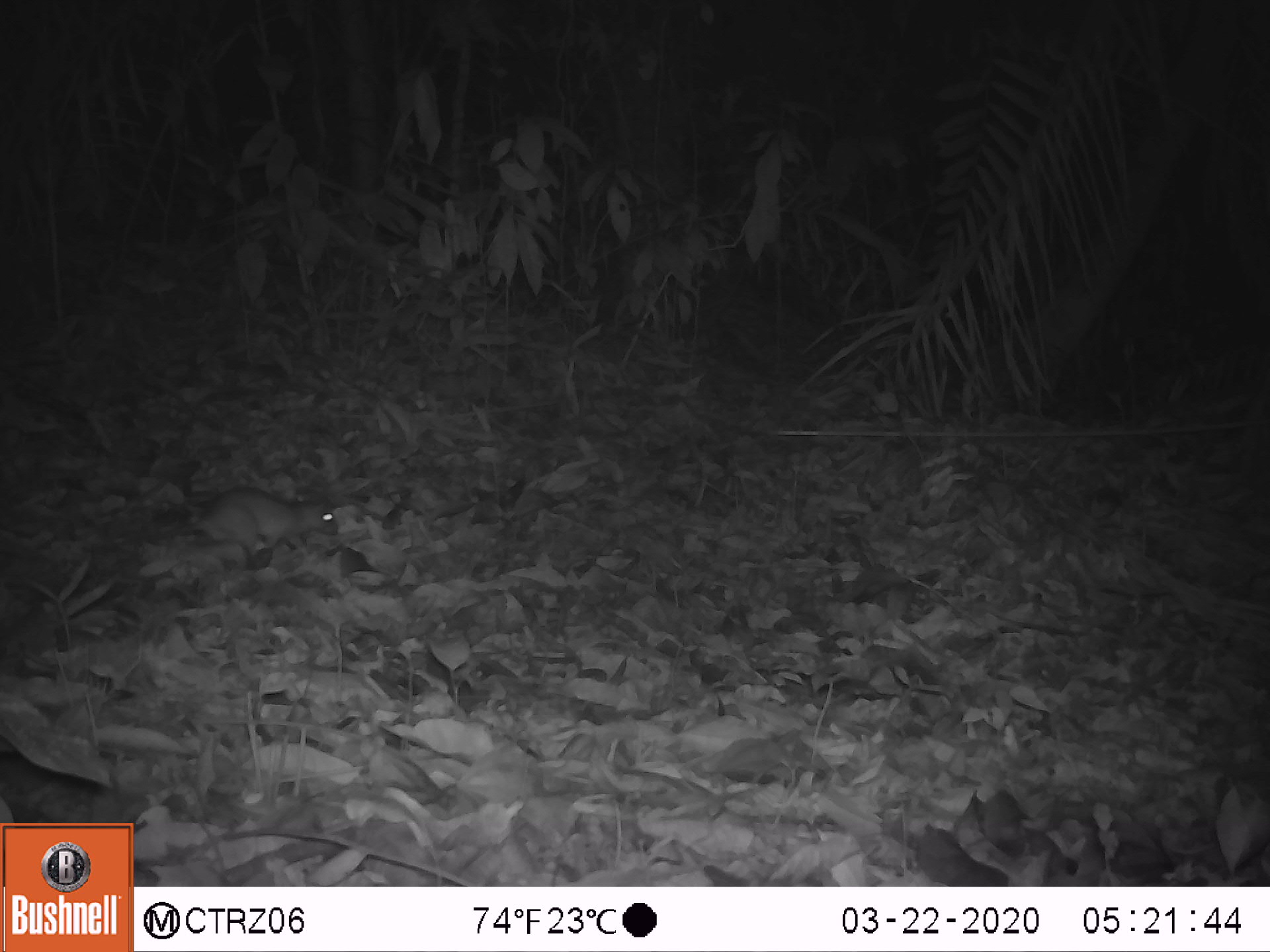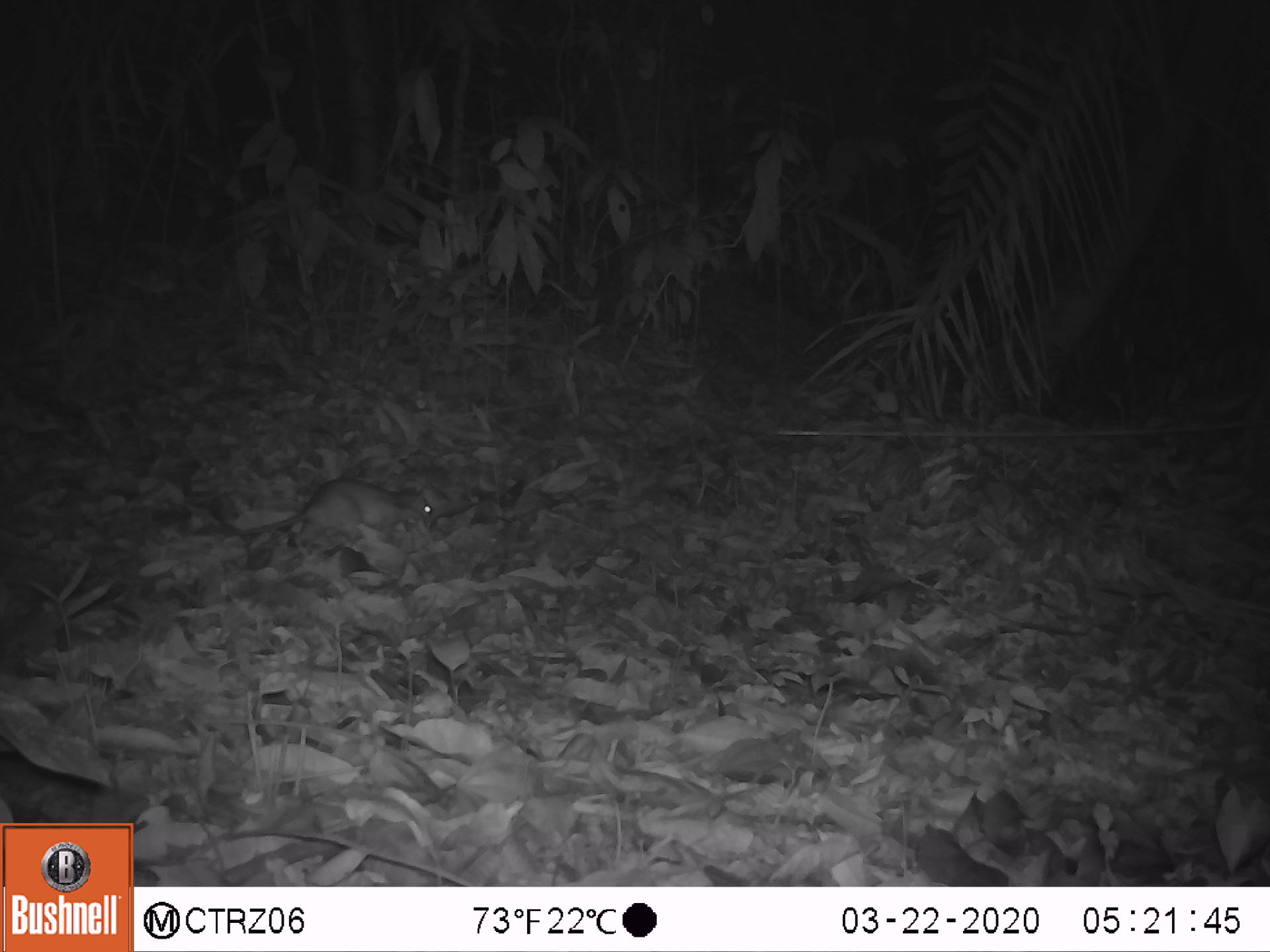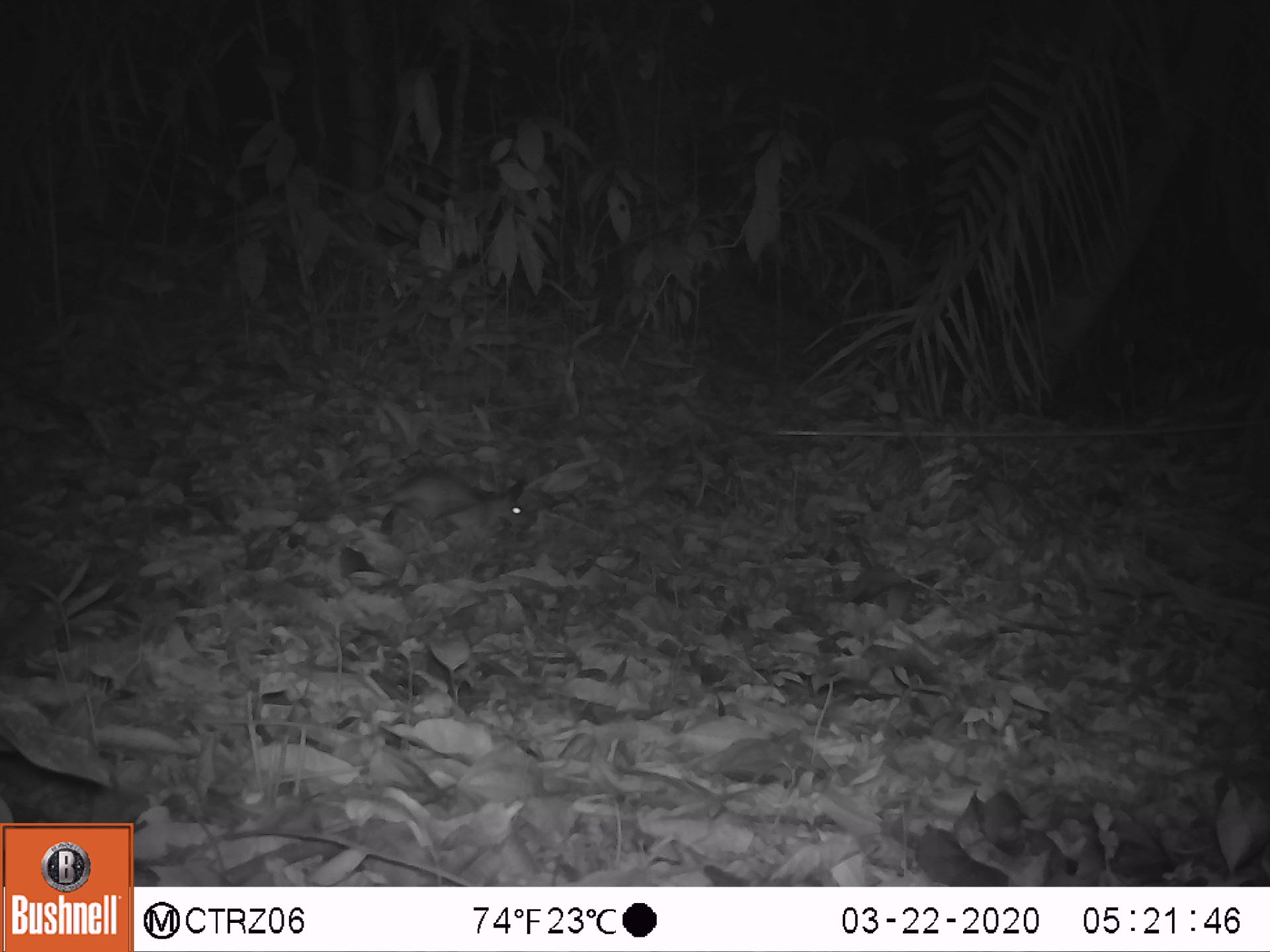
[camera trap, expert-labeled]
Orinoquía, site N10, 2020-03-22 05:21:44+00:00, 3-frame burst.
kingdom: Animalia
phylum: Chordata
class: Mammalia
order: Rodentia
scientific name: Rodentia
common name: rodent